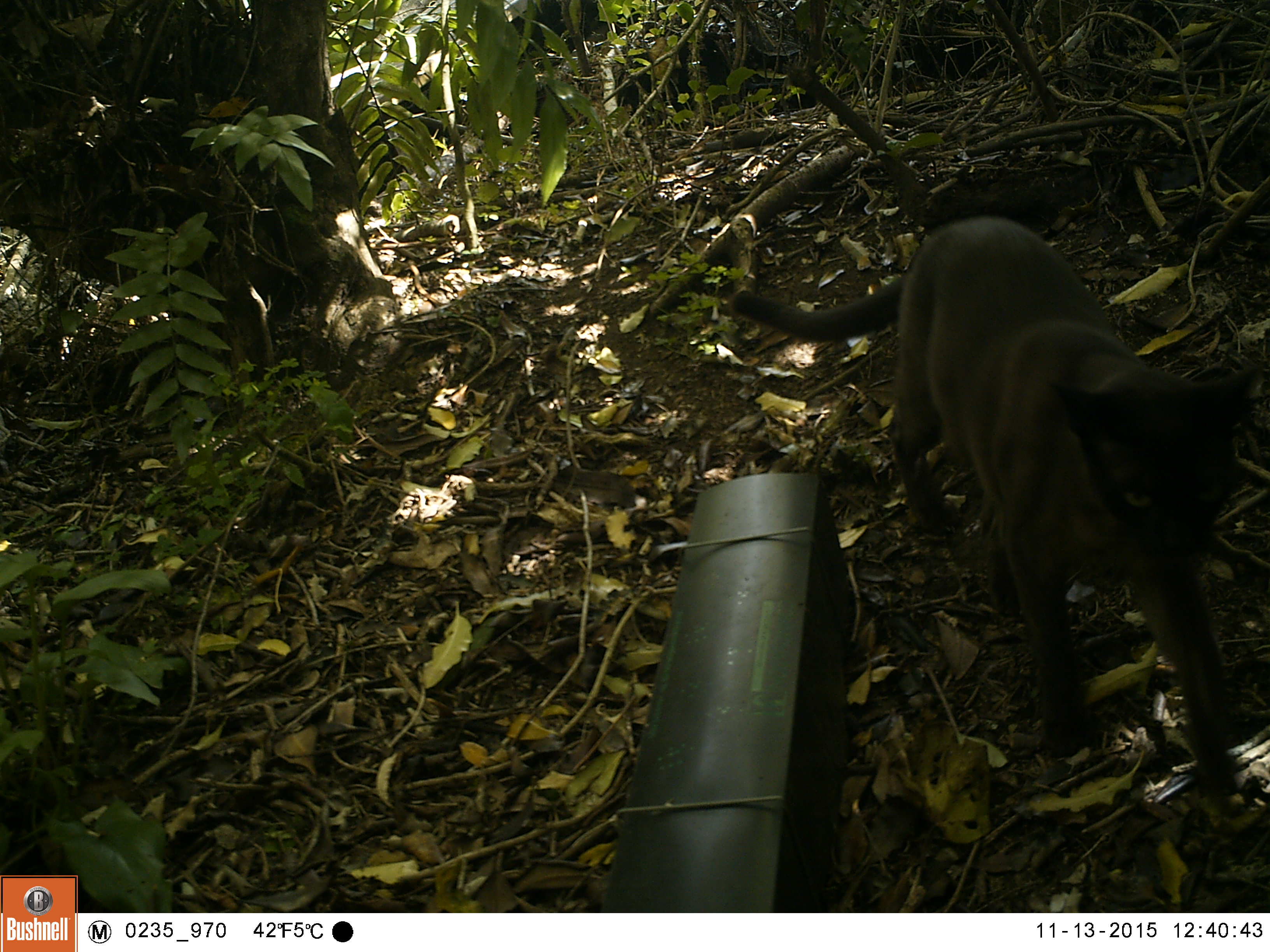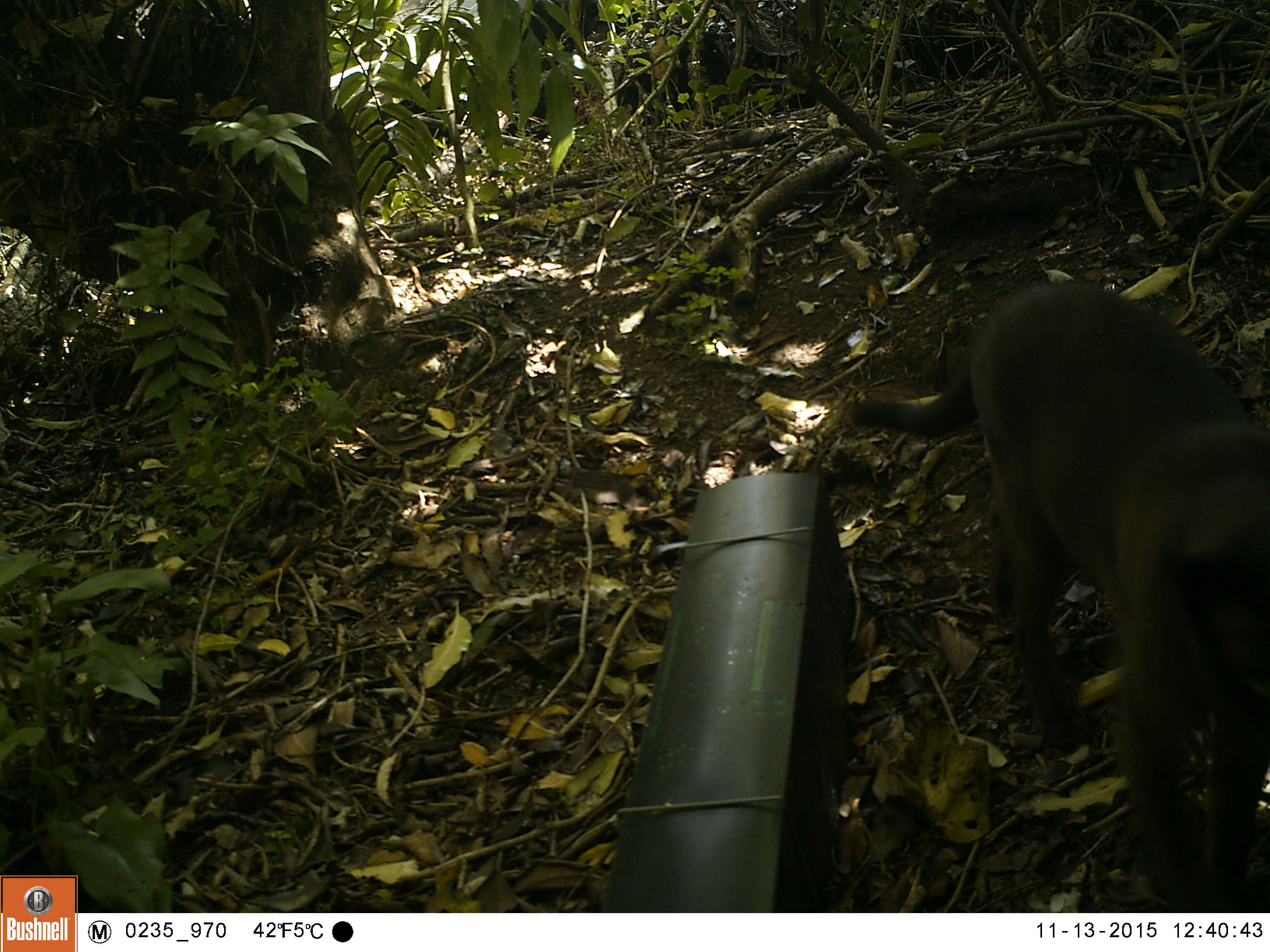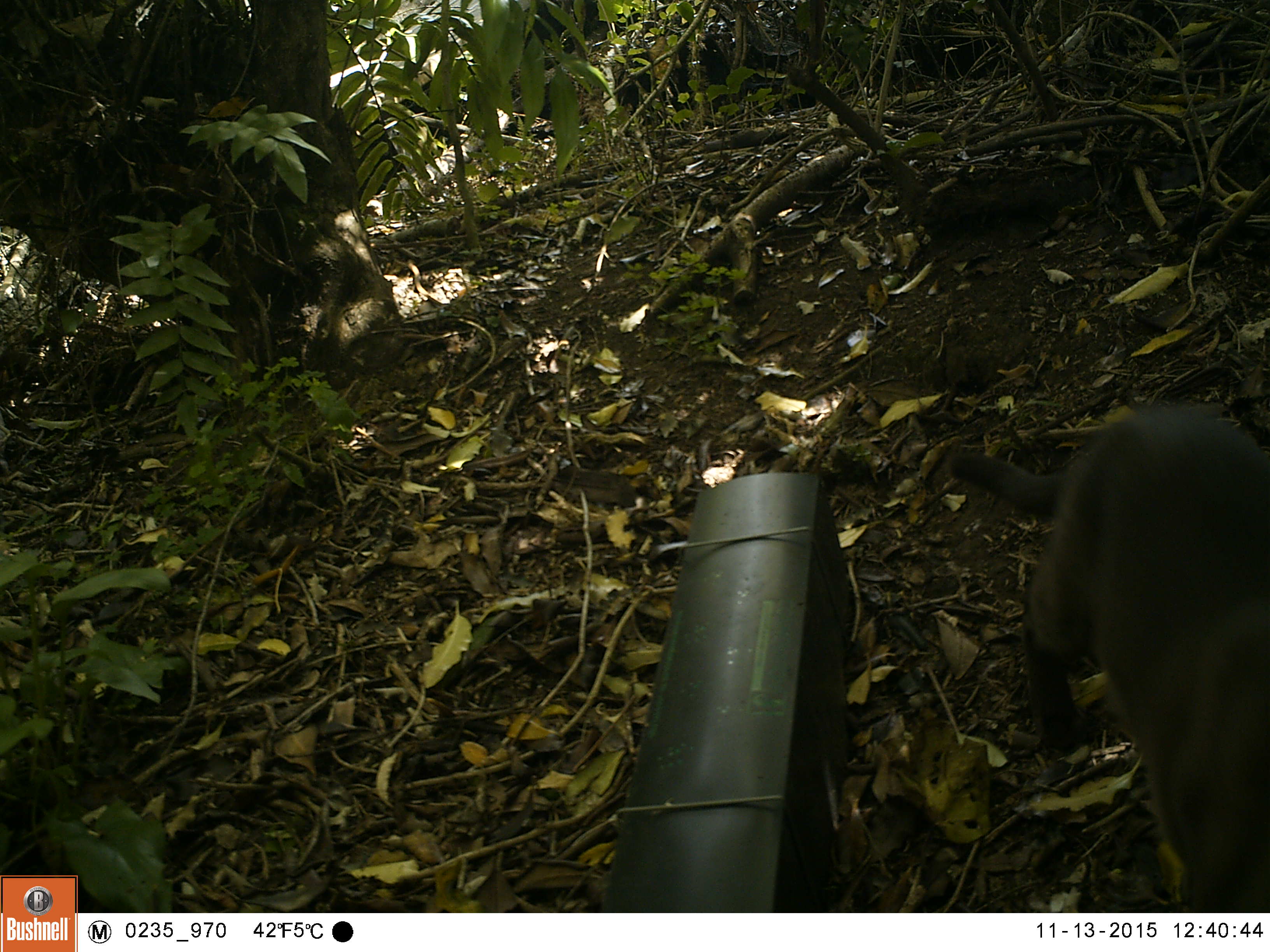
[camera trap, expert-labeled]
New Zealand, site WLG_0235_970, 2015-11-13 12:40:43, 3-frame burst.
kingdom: Animalia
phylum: Chordata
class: Mammalia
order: Carnivora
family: Felidae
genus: Felis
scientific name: Felis catus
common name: domestic cat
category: cat